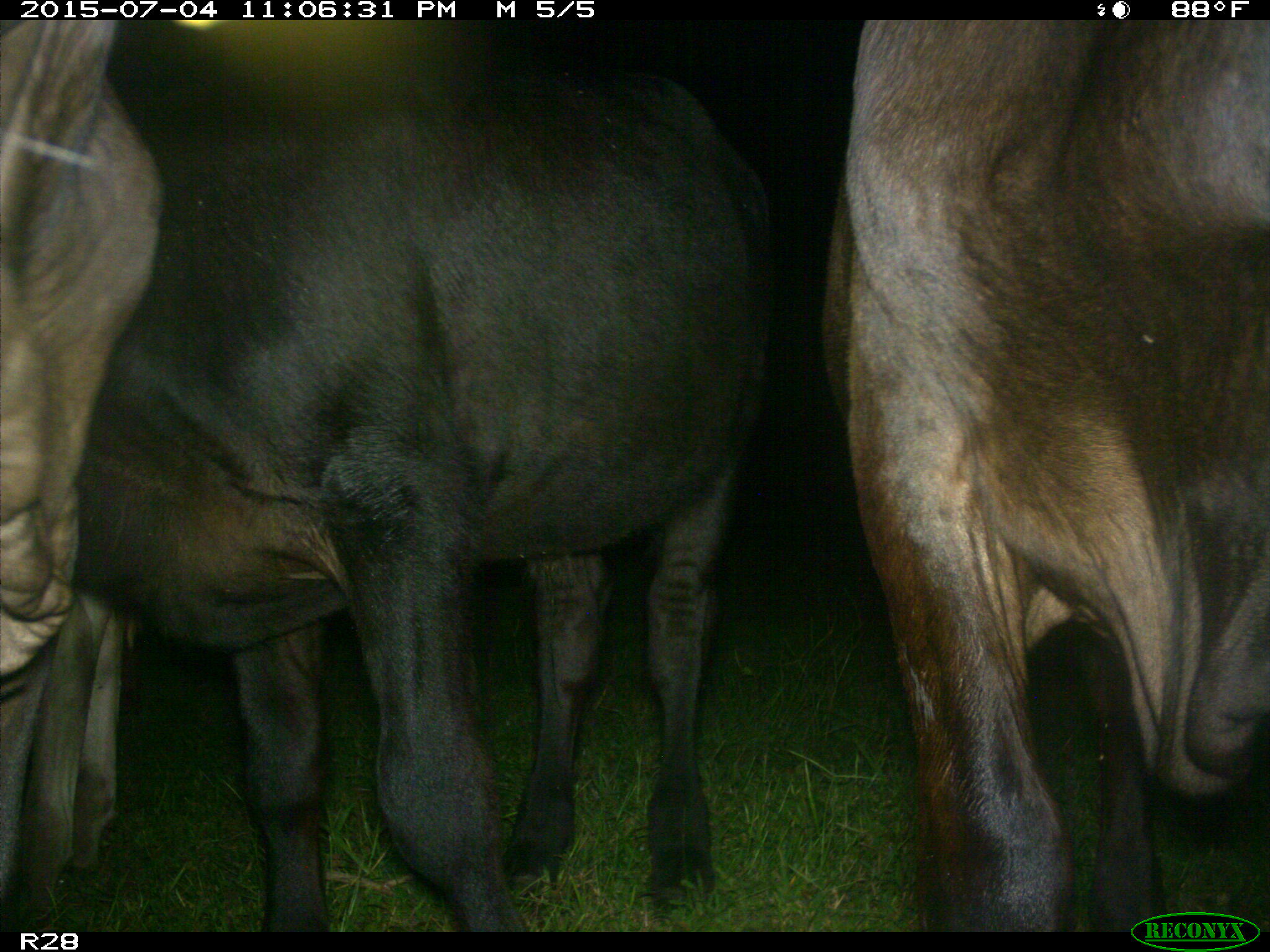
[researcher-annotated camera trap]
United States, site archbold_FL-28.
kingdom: Animalia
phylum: Chordata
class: Mammalia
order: Artiodactyla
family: Bovidae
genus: Bos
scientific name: Bos taurus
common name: domestic cow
Bos taurus (domestic cow).